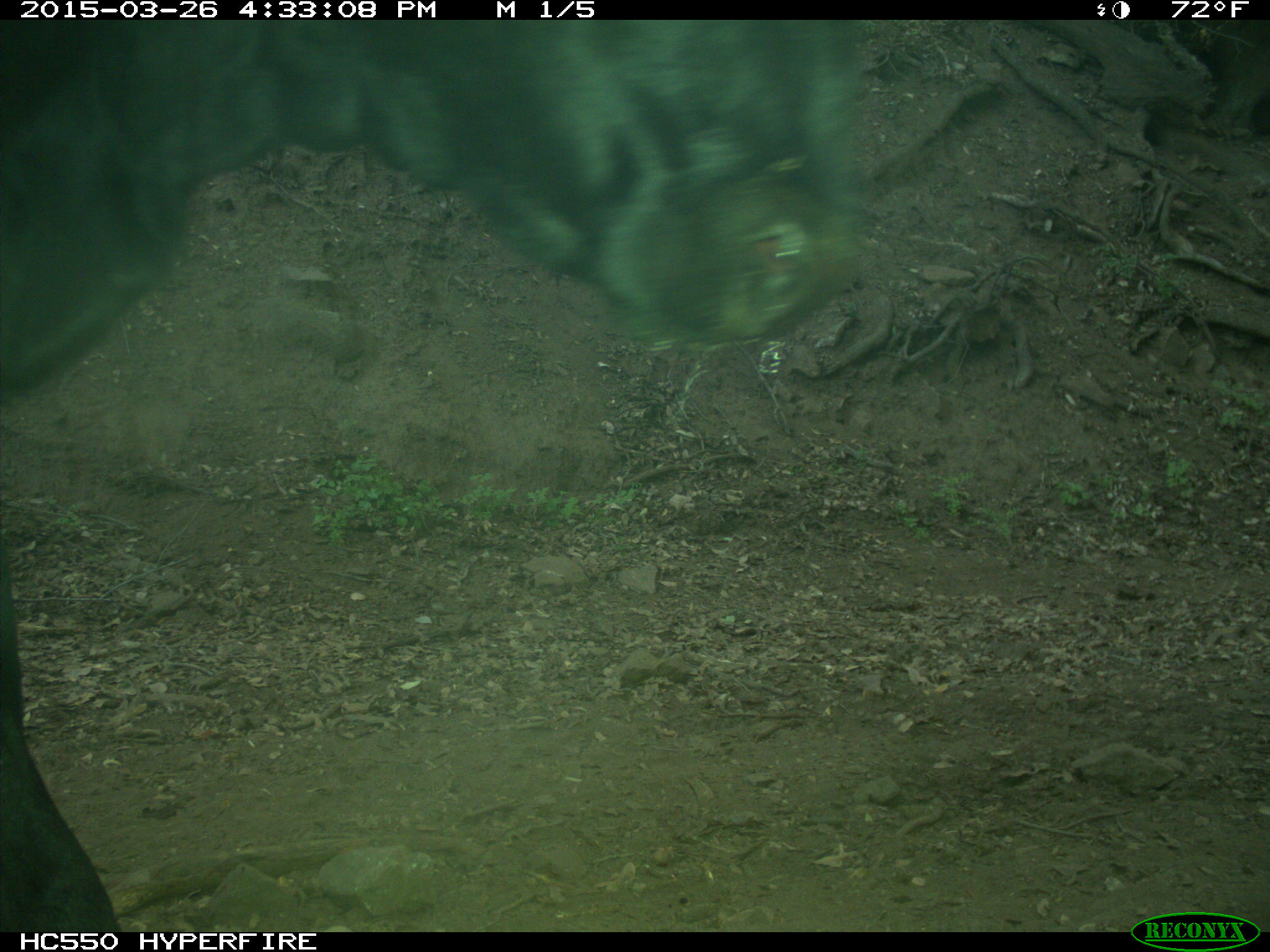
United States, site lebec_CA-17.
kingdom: Animalia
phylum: Chordata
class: Mammalia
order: Artiodactyla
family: Bovidae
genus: Bos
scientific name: Bos taurus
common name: domestic cow